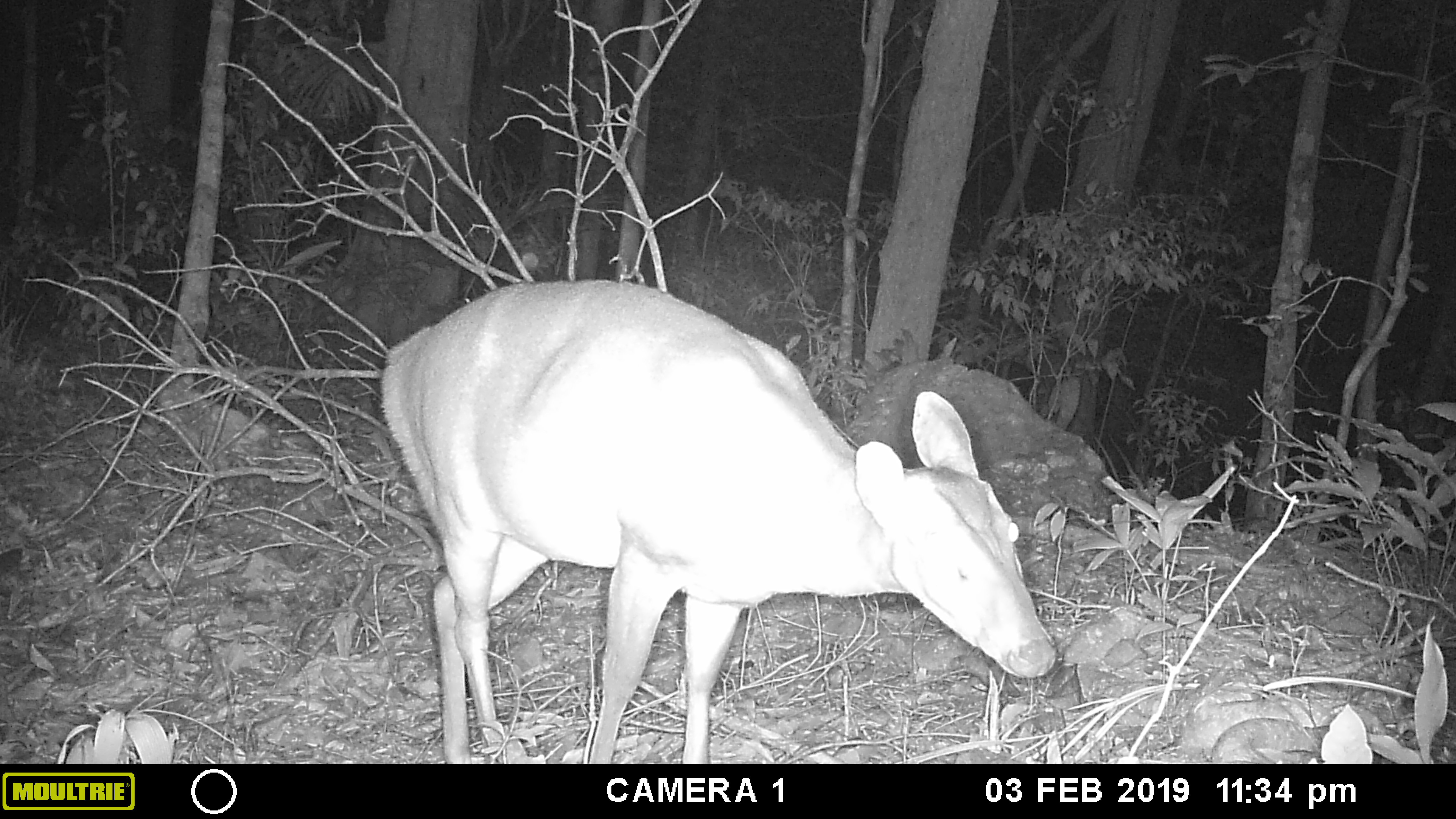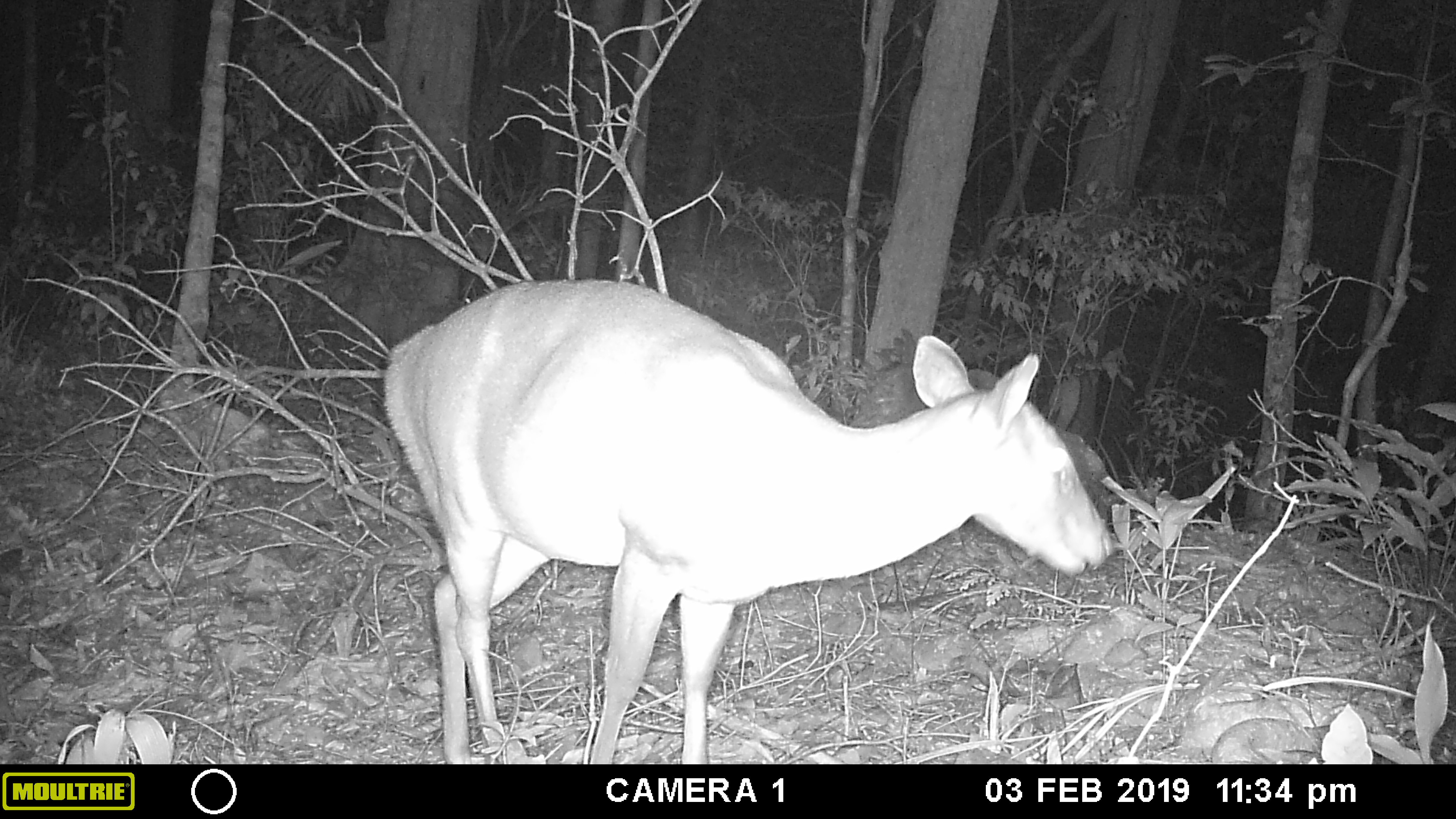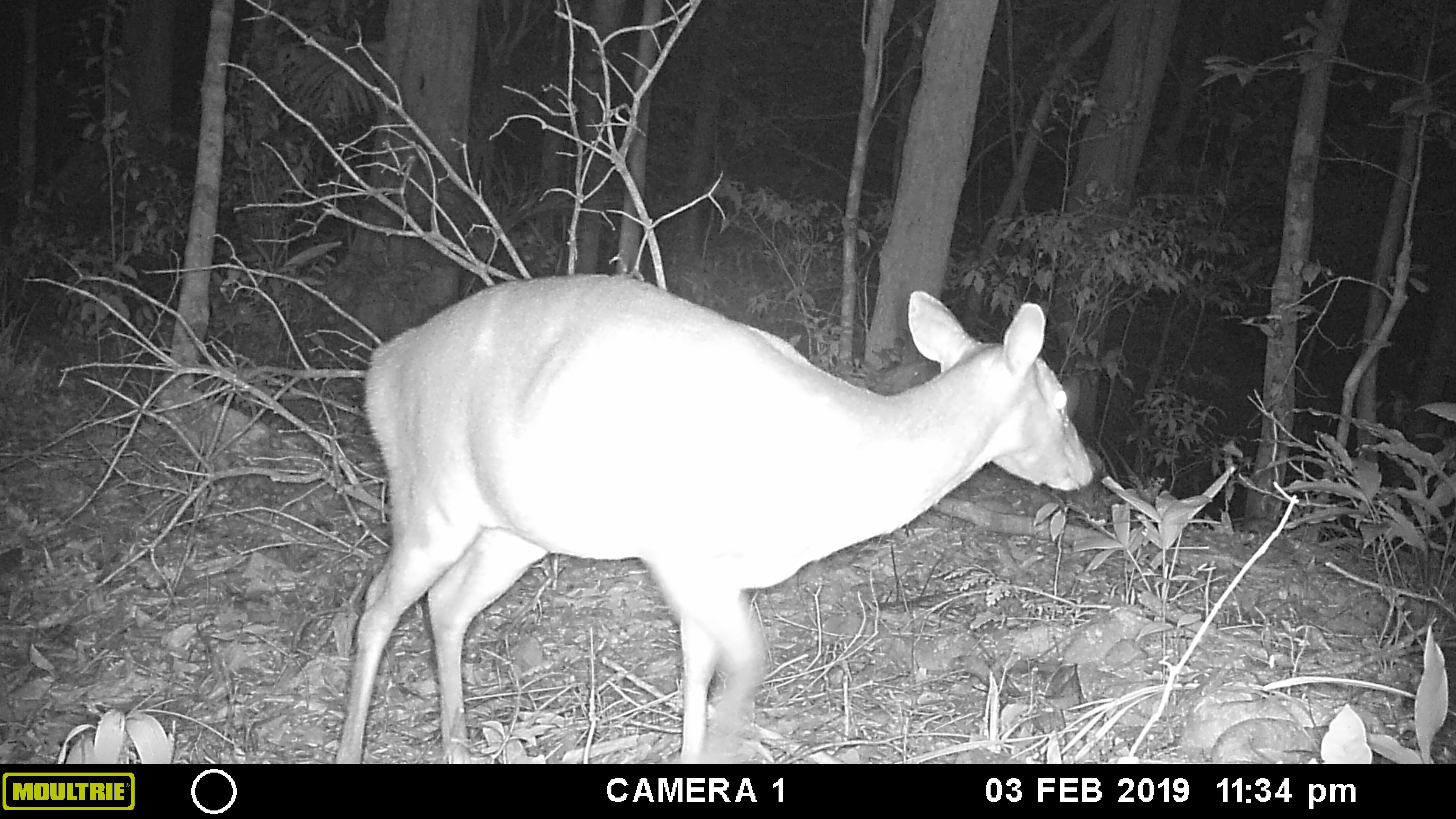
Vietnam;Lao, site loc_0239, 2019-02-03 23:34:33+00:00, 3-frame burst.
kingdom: Animalia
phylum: Chordata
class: Mammalia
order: Artiodactyla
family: Cervidae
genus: Muntiacus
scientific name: Muntiacus vuquangensis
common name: large-antlered muntjac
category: large antlered muntjac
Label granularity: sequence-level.